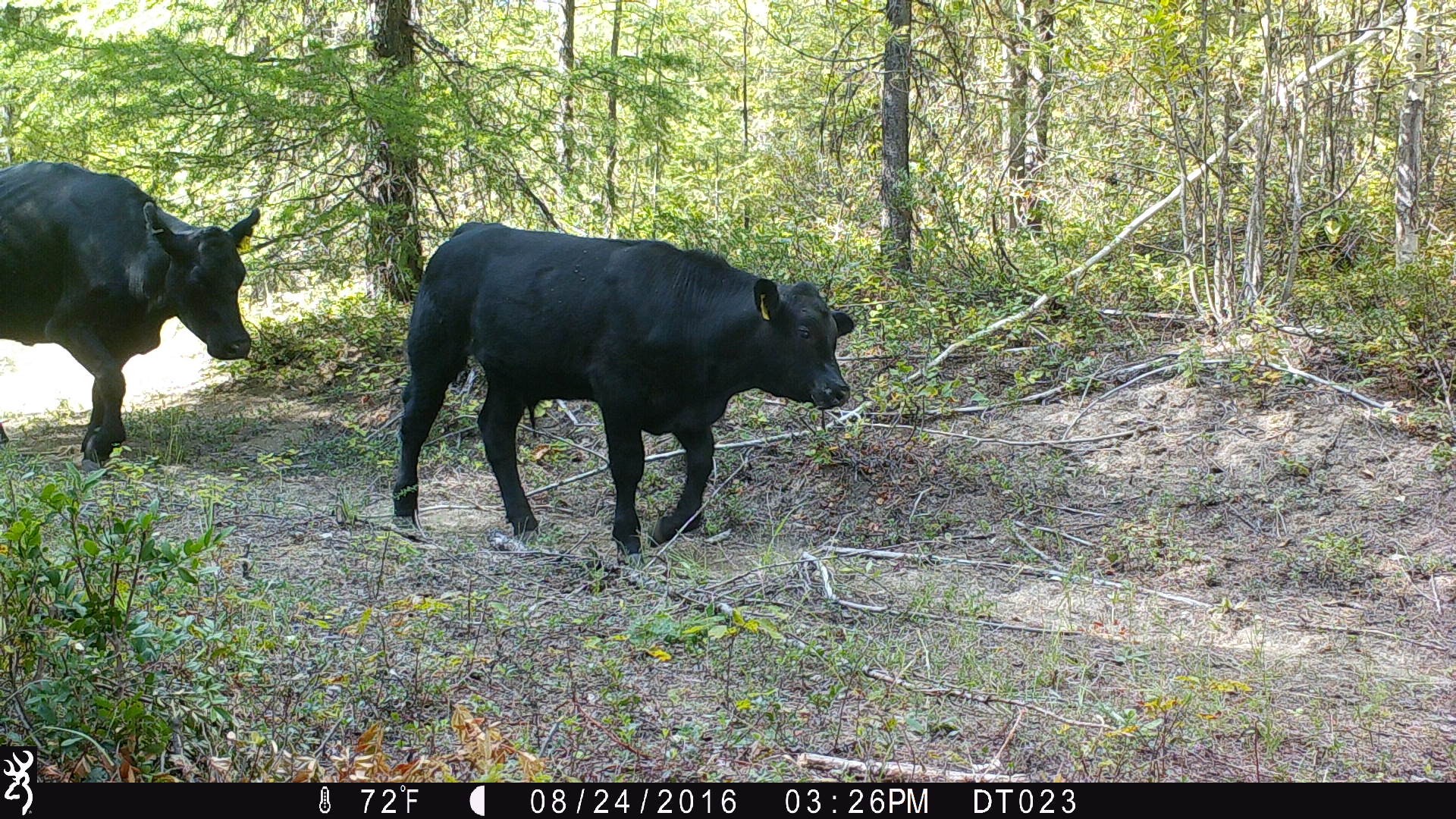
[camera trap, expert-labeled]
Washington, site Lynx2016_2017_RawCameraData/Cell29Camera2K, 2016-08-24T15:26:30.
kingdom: Animalia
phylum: Chordata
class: Mammalia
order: Artiodactyla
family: Bovidae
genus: Bos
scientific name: Bos taurus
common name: domestic cattle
Domestic cattle (Bos taurus). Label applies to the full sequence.